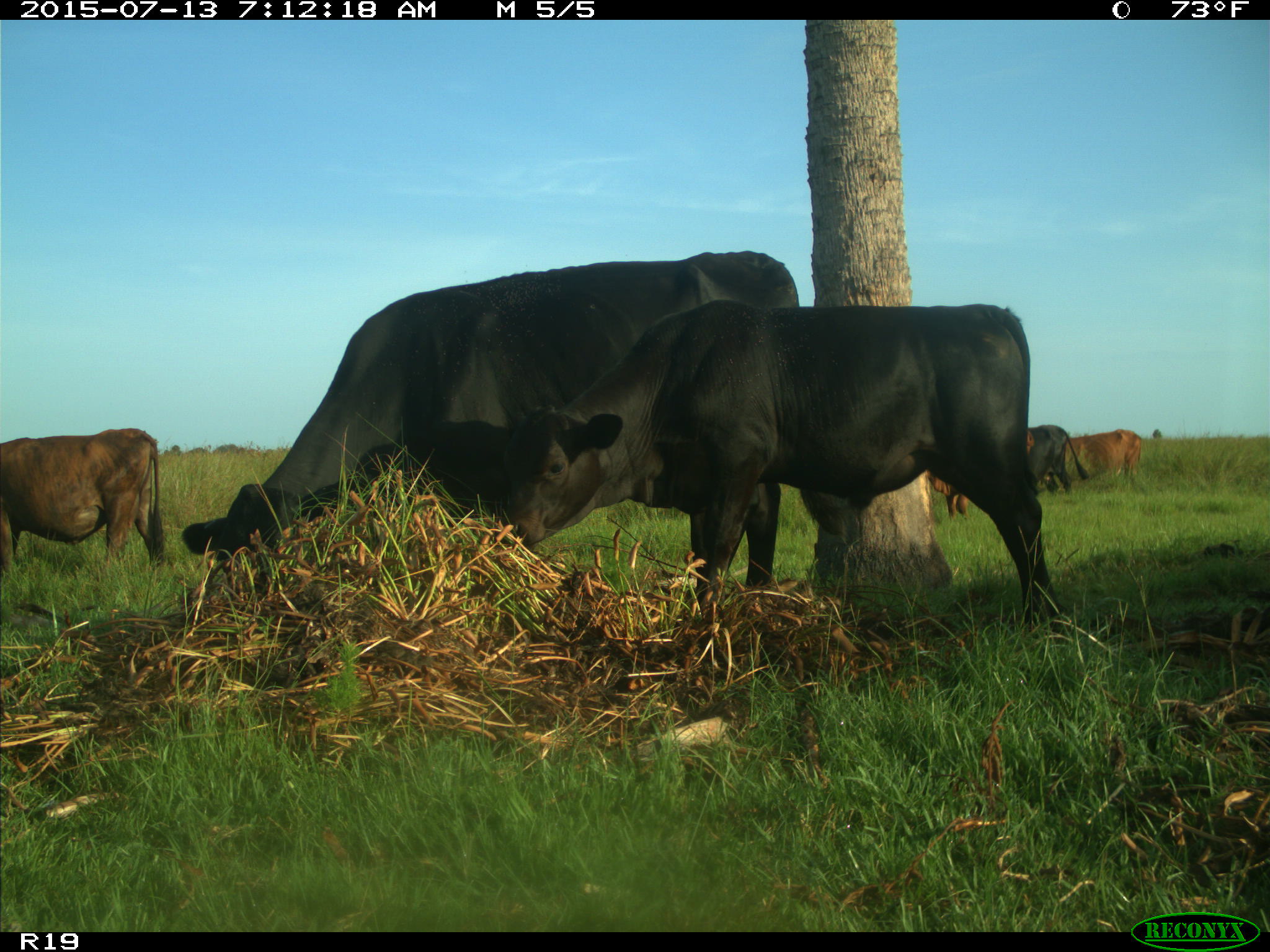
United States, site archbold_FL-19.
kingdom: Animalia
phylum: Chordata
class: Mammalia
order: Artiodactyla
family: Bovidae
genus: Bos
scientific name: Bos taurus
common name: domestic cow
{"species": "Bos taurus (domestic cow)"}